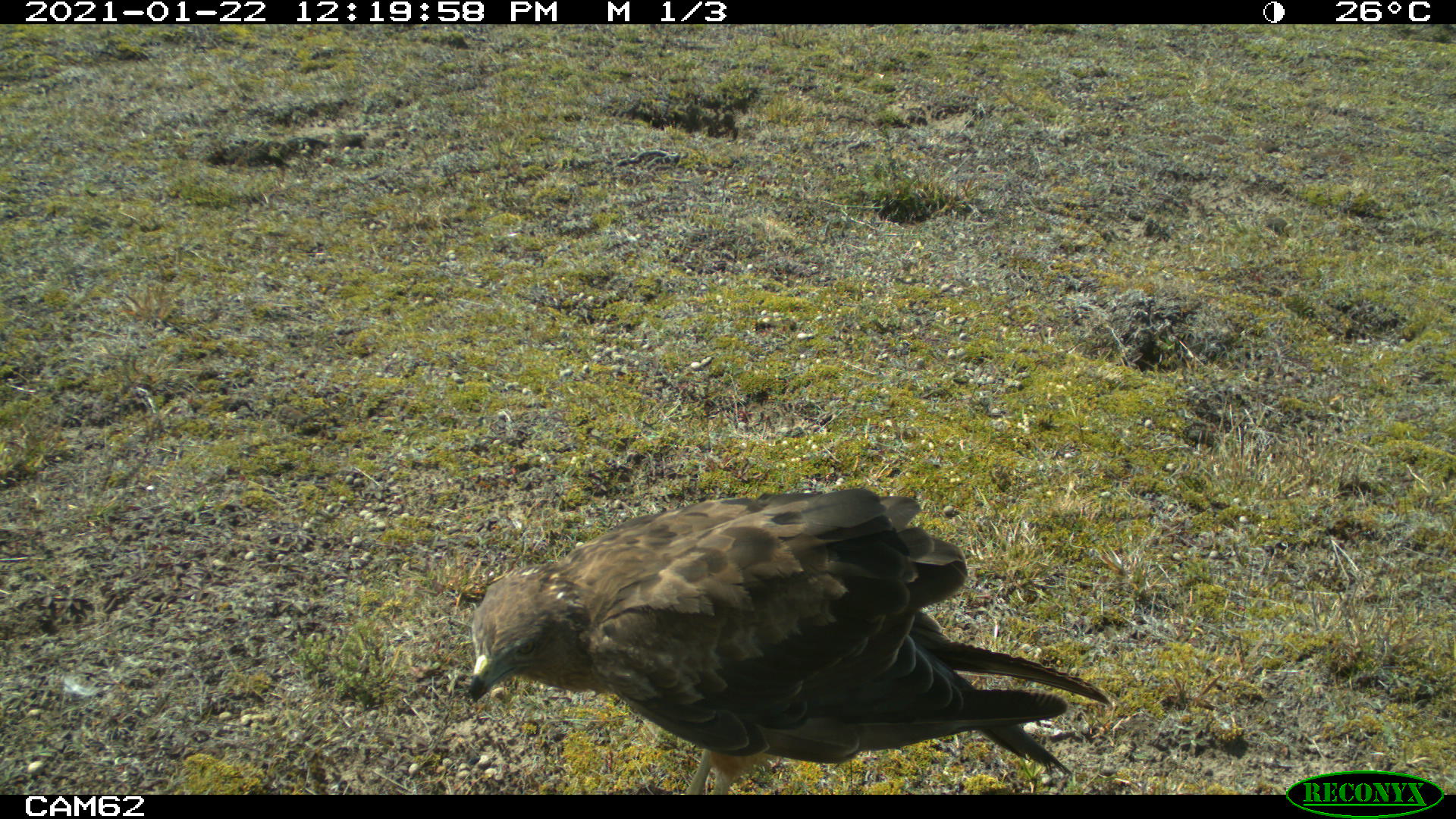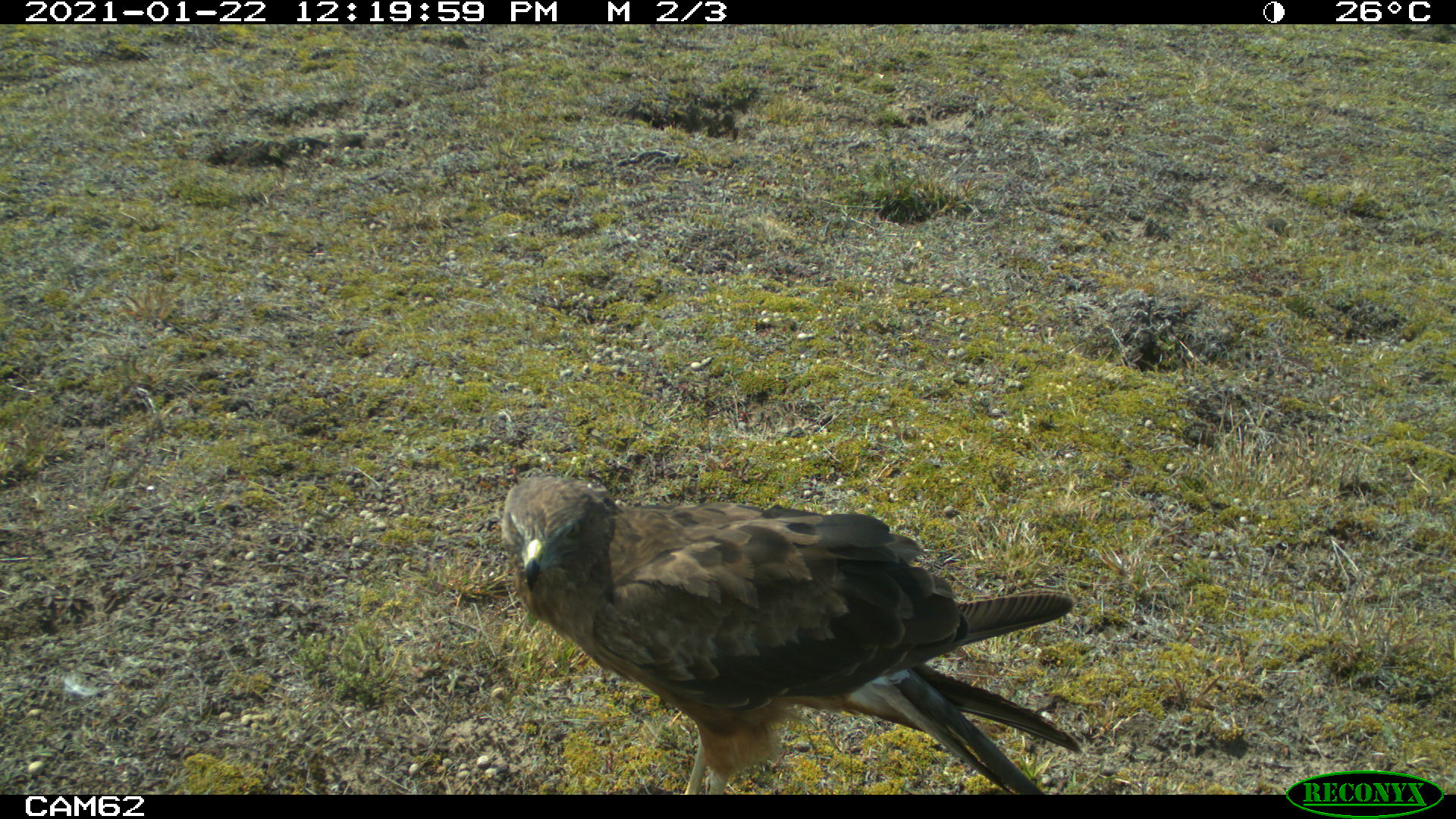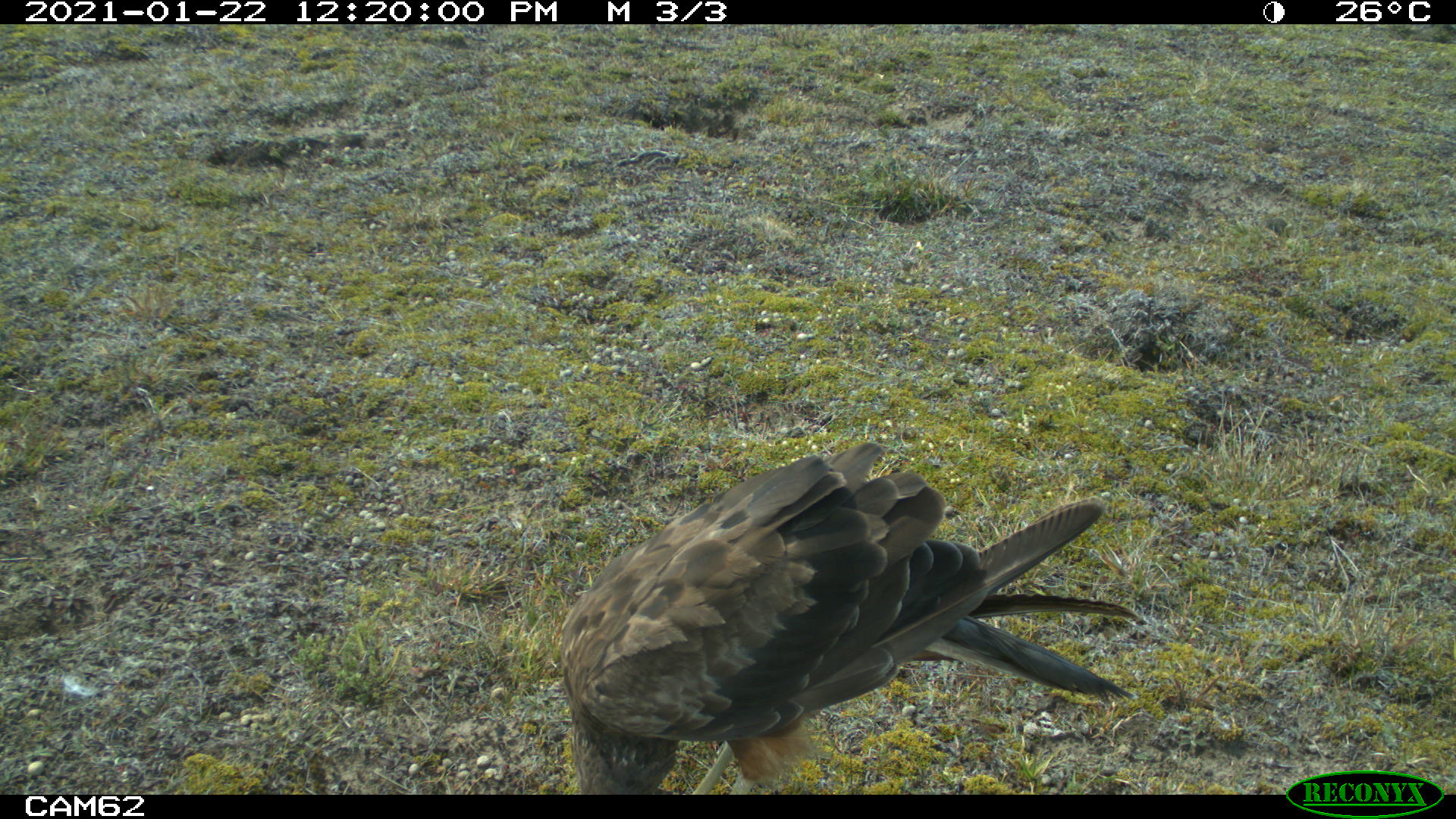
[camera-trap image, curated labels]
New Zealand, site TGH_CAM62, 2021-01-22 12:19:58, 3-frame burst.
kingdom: Animalia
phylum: Chordata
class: Aves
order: Accipitriformes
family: Accipitridae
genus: Circus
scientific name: Circus approximans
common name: swamp harrier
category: harrier